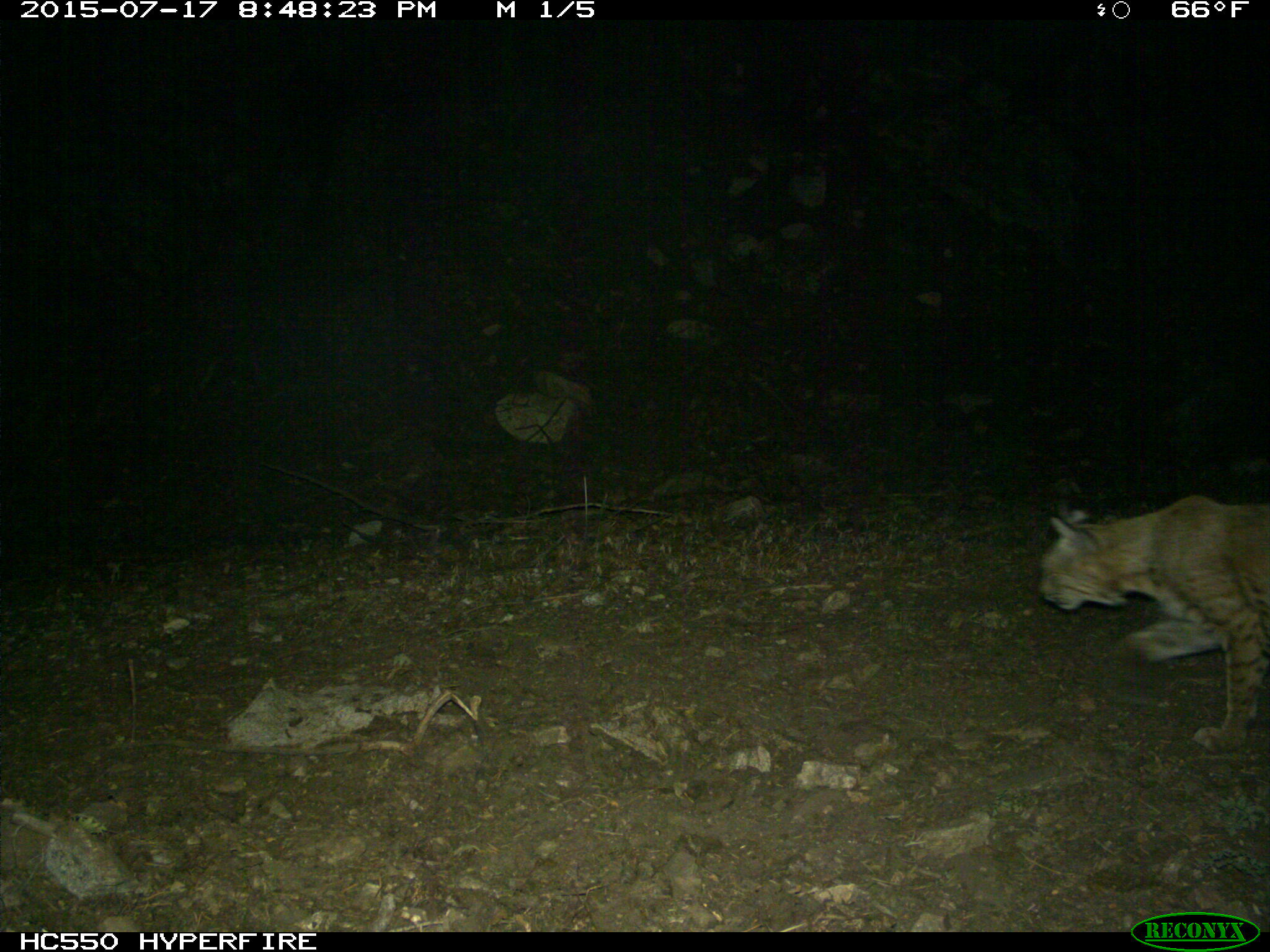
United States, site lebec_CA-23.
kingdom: Animalia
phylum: Chordata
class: Mammalia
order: Carnivora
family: Felidae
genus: Lynx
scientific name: Lynx rufus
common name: bobcat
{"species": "Lynx rufus (bobcat)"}